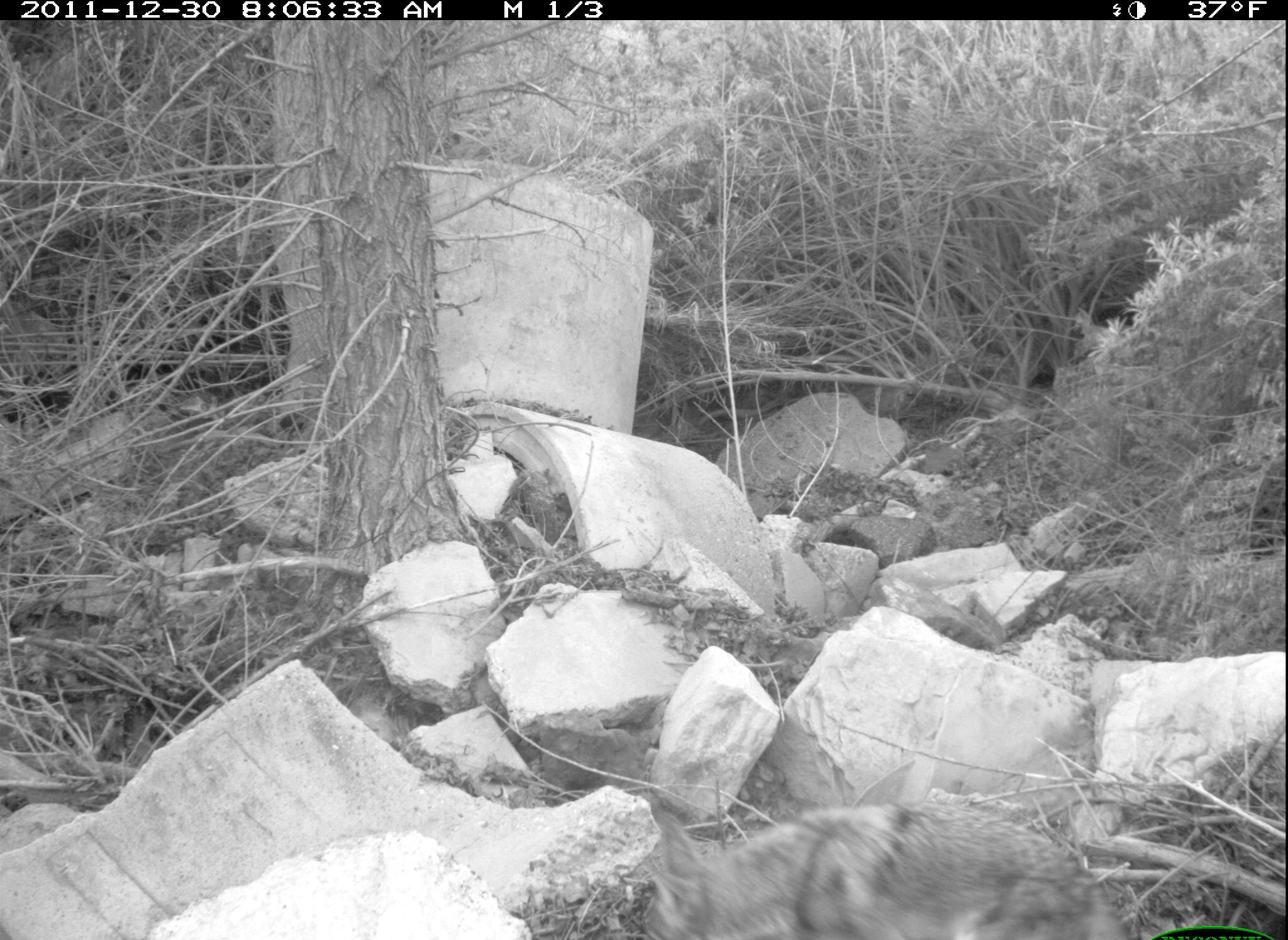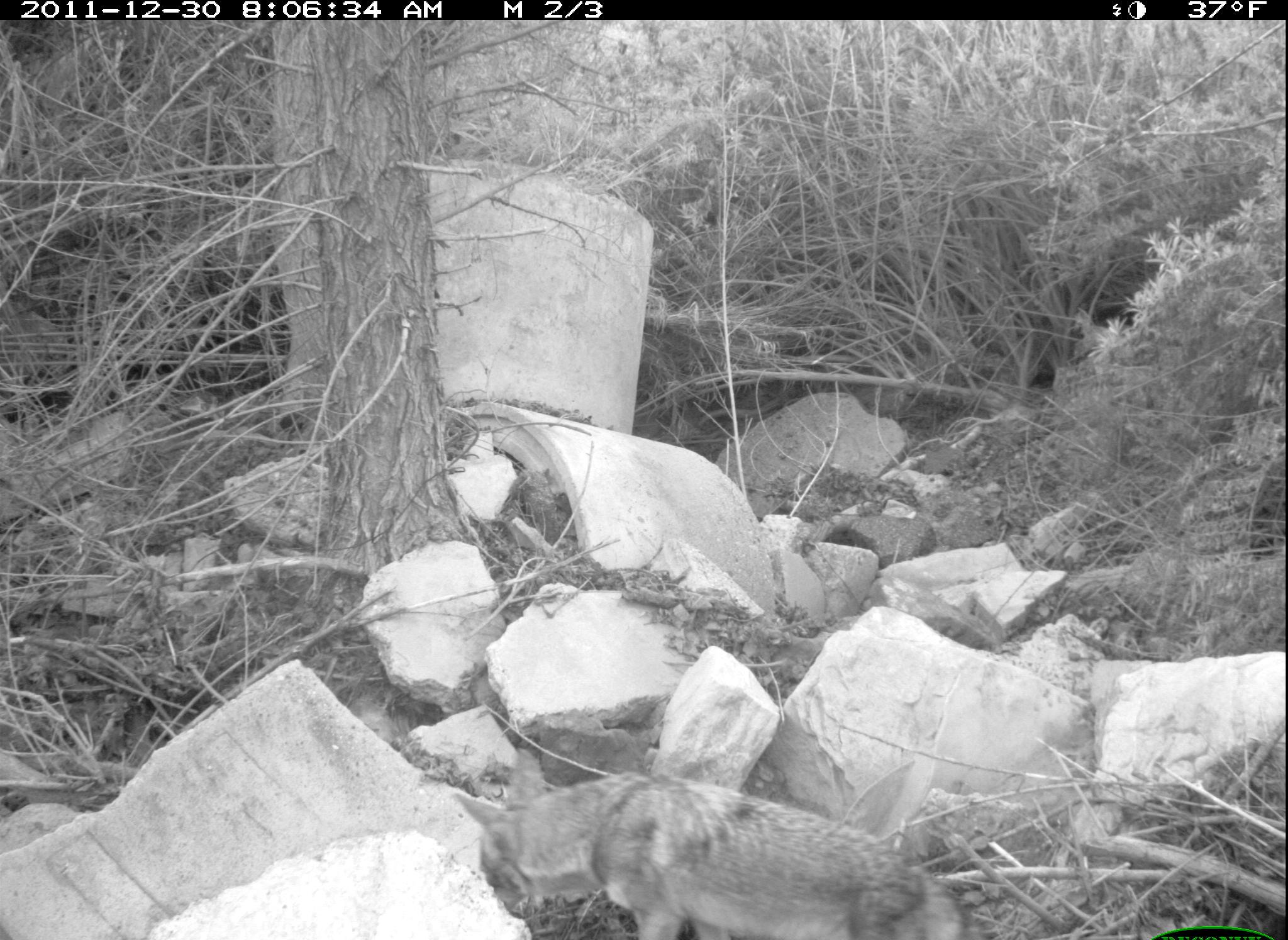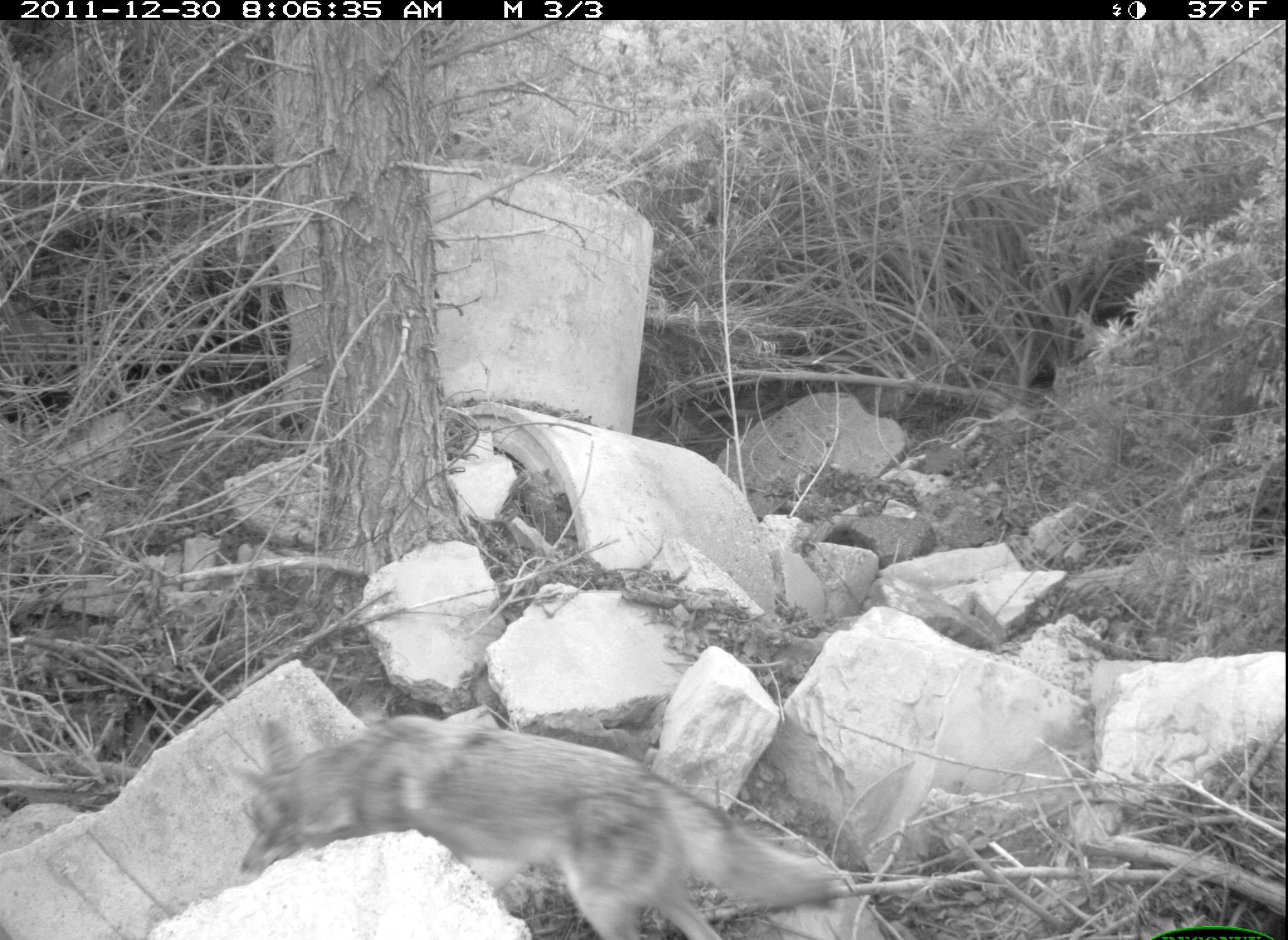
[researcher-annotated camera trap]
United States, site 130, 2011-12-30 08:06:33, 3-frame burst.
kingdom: Animalia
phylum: Chordata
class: Mammalia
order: Carnivora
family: Canidae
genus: Canis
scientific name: Canis latrans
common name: coyote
Coyote (Canis latrans).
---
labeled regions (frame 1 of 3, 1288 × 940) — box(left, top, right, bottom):
coyote: box(626, 768, 1145, 940)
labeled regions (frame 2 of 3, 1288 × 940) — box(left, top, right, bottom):
coyote: box(460, 738, 1019, 937)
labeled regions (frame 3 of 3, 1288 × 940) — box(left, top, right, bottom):
coyote: box(222, 696, 860, 936)